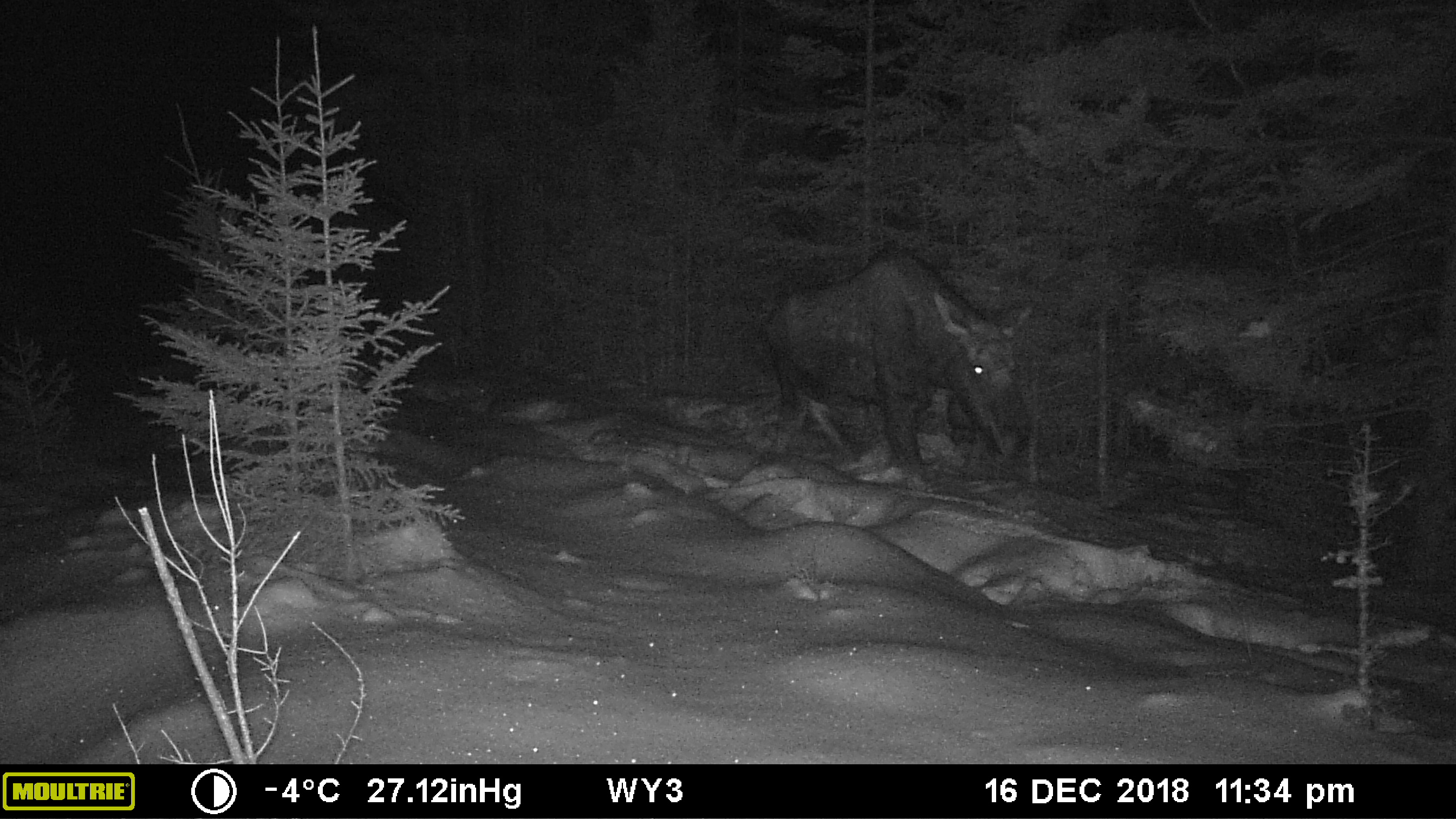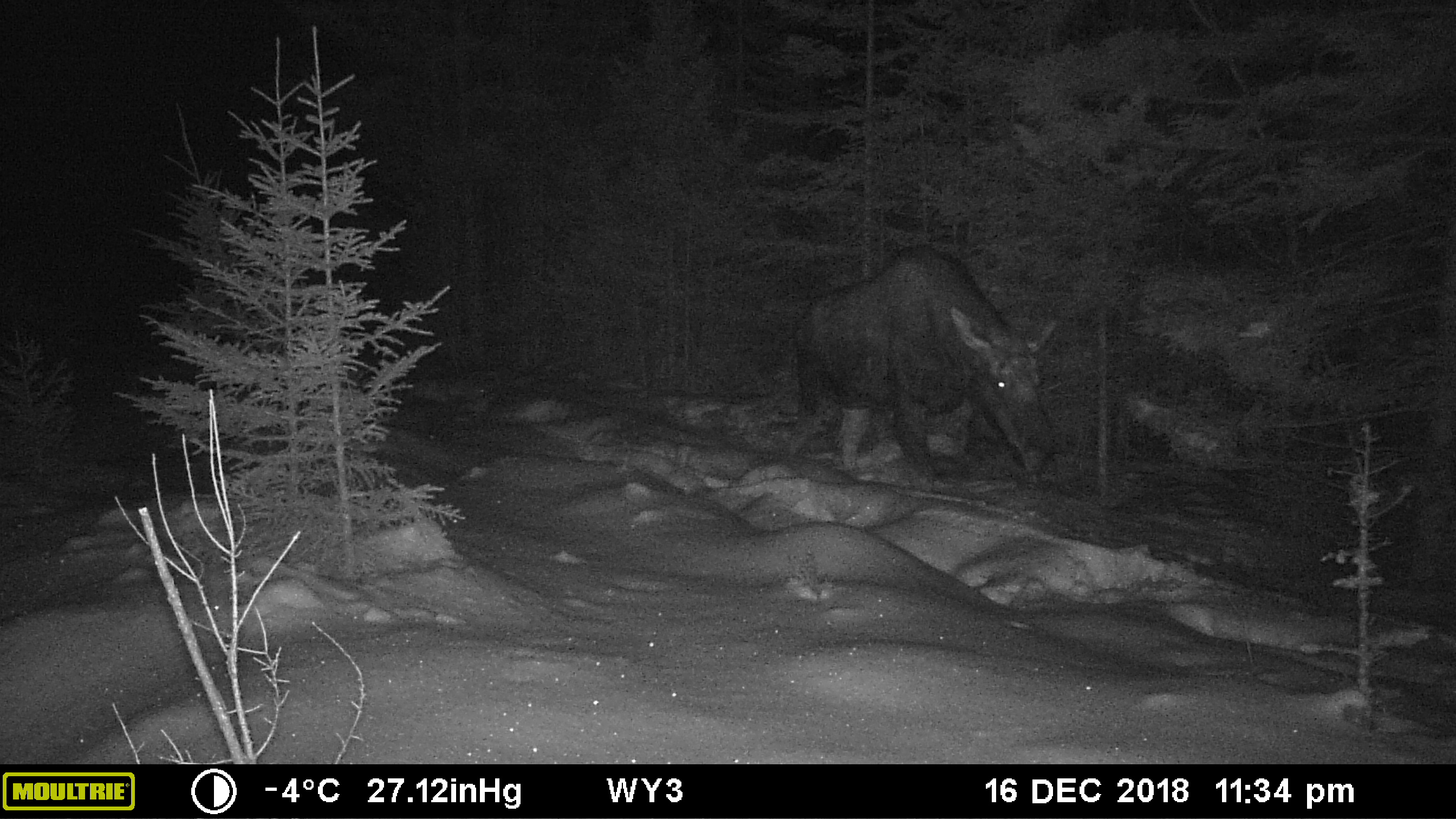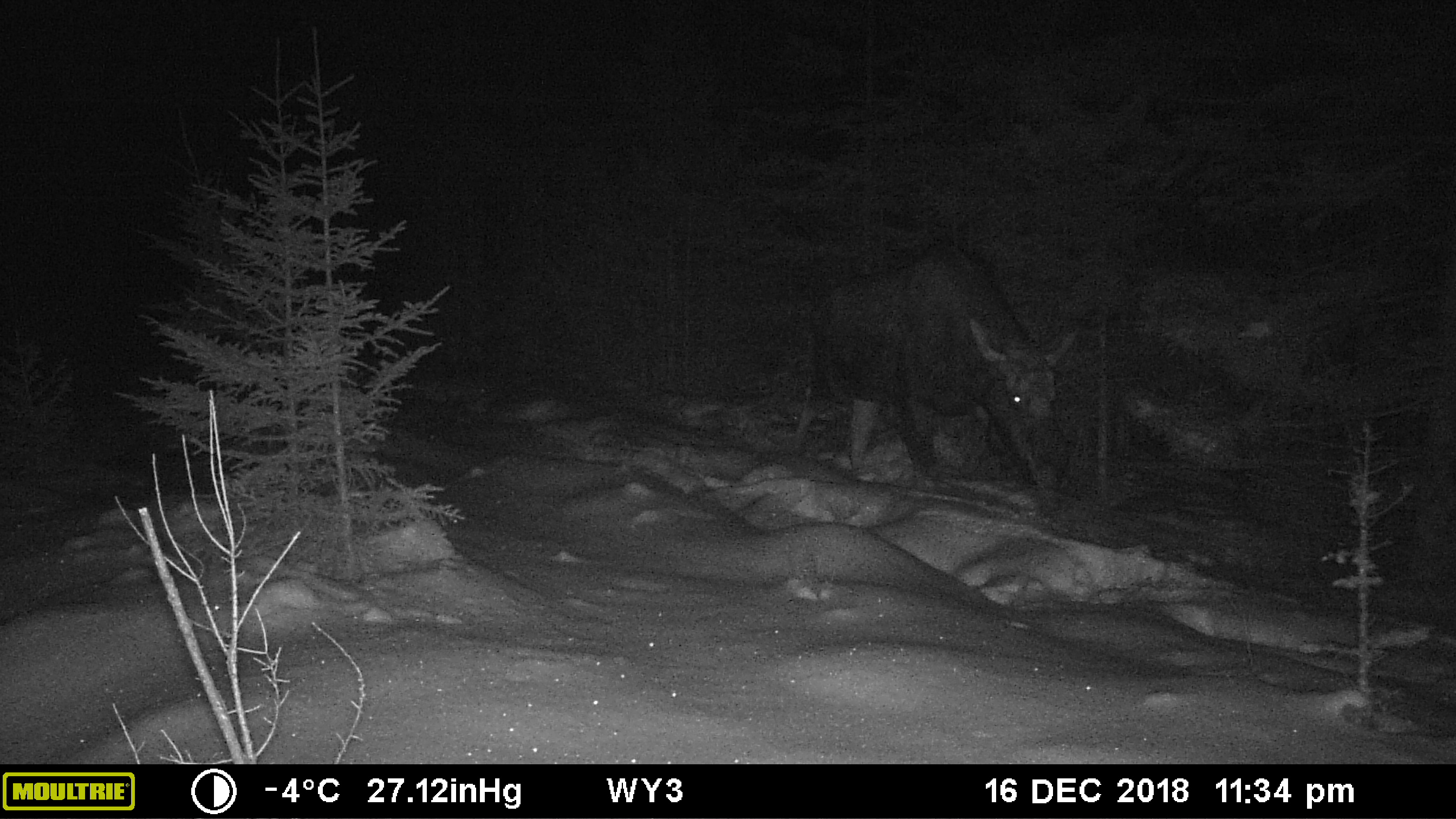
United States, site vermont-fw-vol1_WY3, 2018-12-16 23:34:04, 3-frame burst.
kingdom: Animalia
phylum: Chordata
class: Mammalia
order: Artiodactyla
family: Cervidae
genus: Alces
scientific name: Alces alces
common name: moose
Moose (Alces alces).